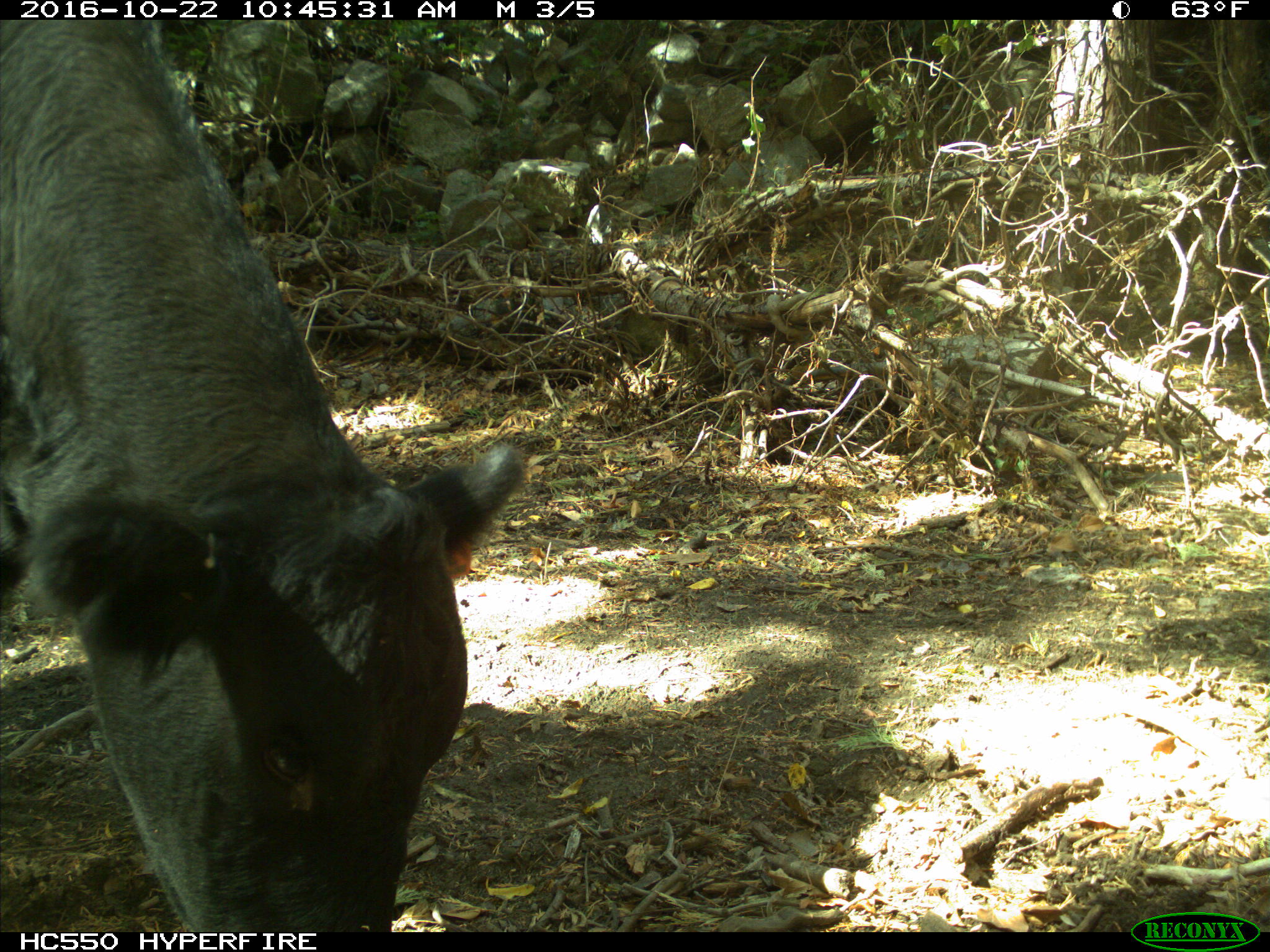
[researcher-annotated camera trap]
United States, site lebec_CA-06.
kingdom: Animalia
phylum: Chordata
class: Mammalia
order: Artiodactyla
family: Bovidae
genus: Bos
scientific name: Bos taurus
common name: domestic cow